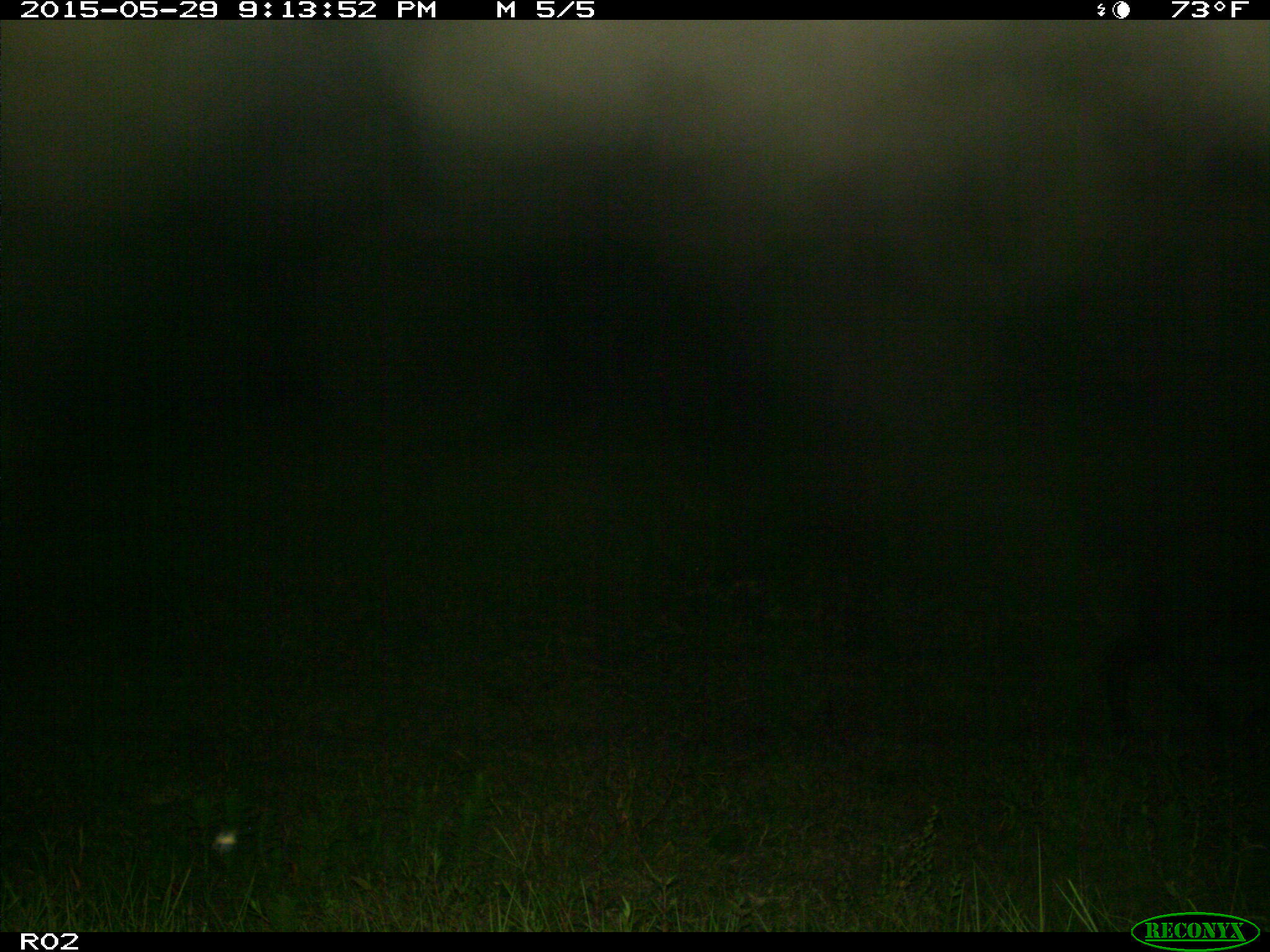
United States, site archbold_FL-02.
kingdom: Animalia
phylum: Chordata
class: Mammalia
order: Artiodactyla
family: Bovidae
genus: Bos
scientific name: Bos taurus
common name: domestic cow